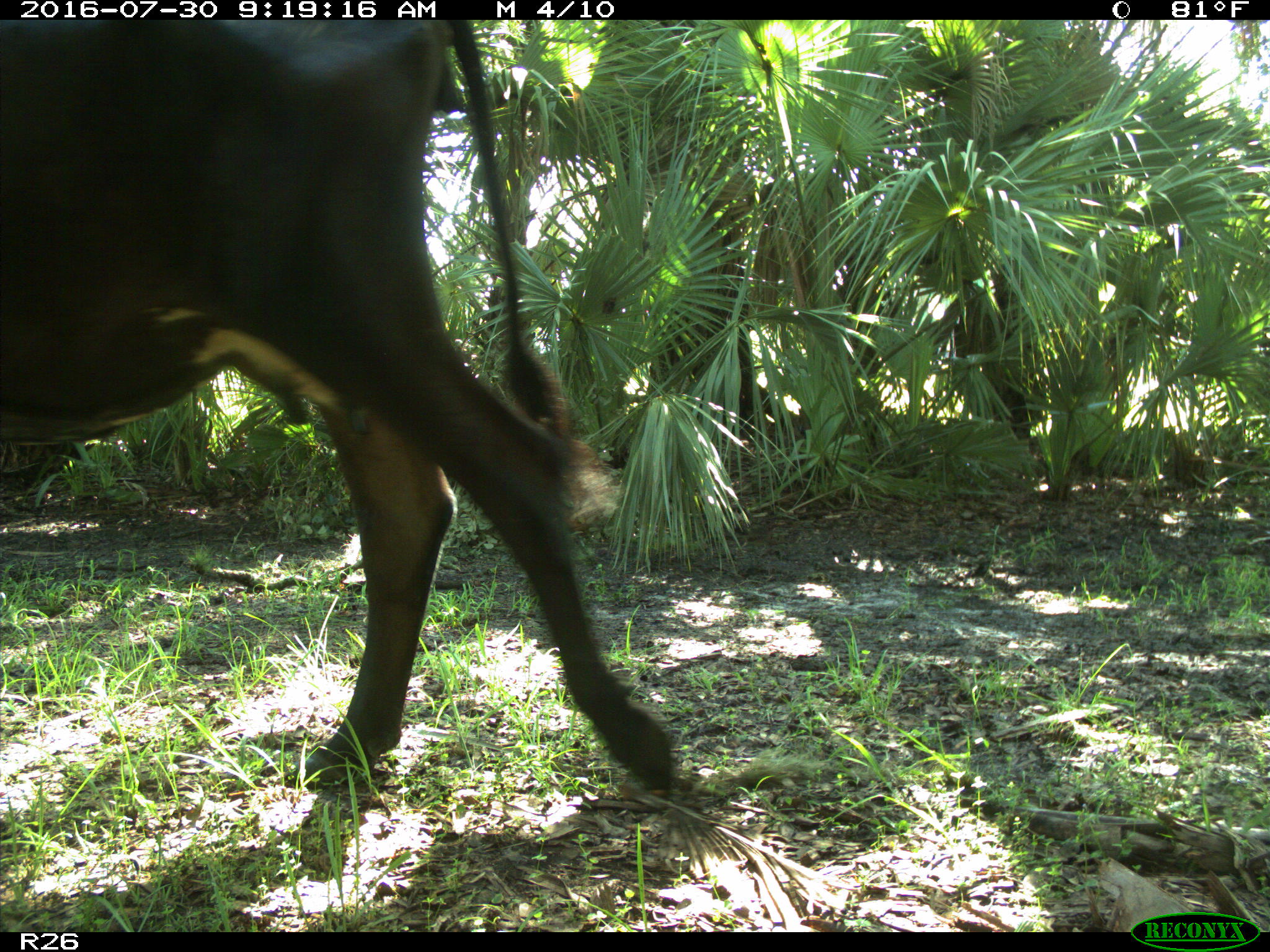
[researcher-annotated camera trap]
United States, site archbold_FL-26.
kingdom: Animalia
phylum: Chordata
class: Mammalia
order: Artiodactyla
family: Bovidae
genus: Bos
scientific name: Bos taurus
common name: domestic cow